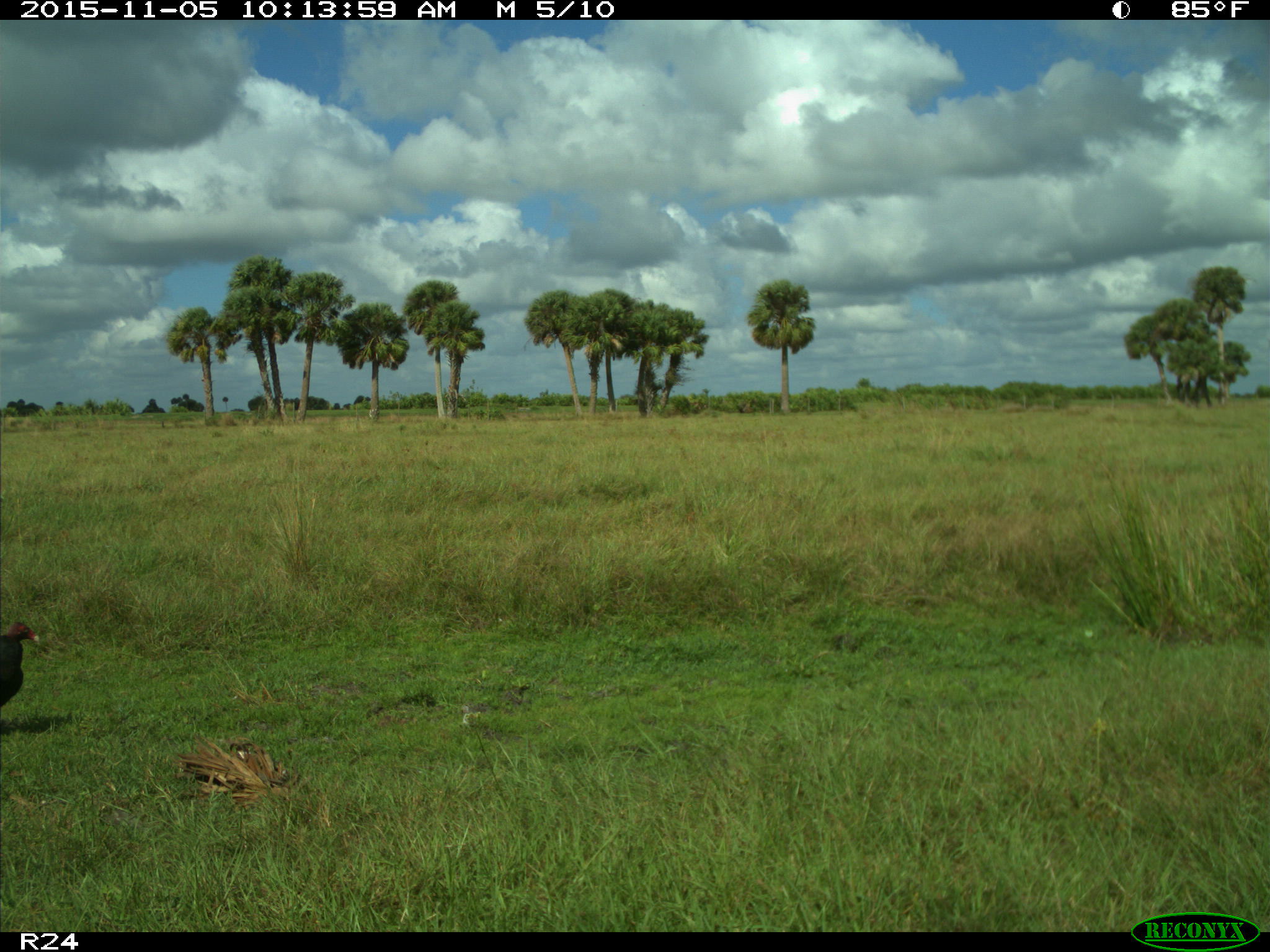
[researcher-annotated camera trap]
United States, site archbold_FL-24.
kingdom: Animalia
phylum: Chordata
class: Aves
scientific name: Aves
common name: birds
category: unidentified bird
Unidentified bird (birds) (Aves).